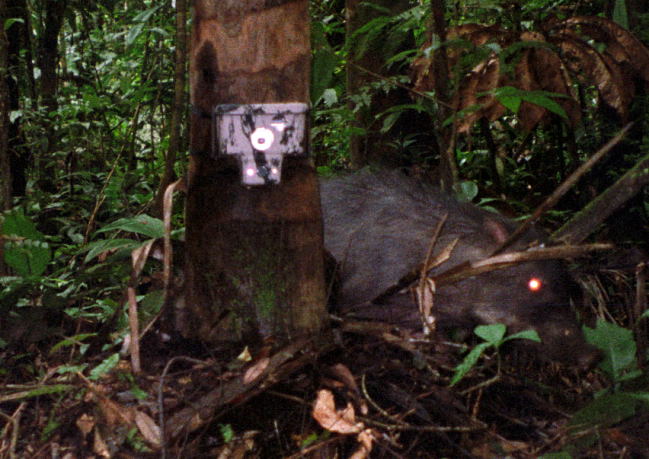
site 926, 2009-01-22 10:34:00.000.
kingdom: Animalia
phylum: Chordata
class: Mammalia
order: Artiodactyla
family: Tayassuidae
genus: Tayassu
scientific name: Tayassu pecari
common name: white-lipped peccary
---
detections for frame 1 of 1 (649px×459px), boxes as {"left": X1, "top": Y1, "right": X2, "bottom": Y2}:
tayassu pecari: {"left": 320, "top": 165, "right": 574, "bottom": 331}